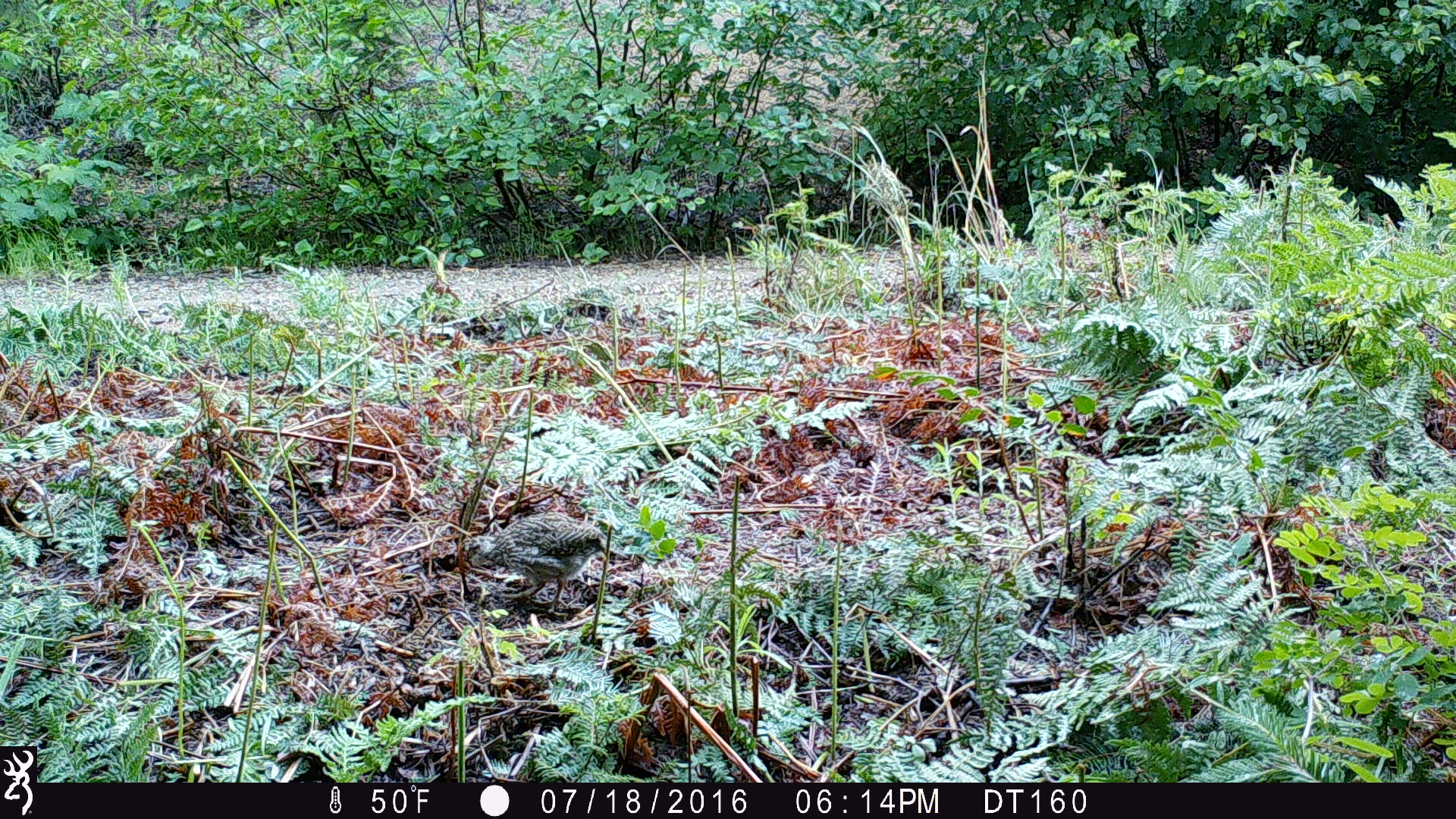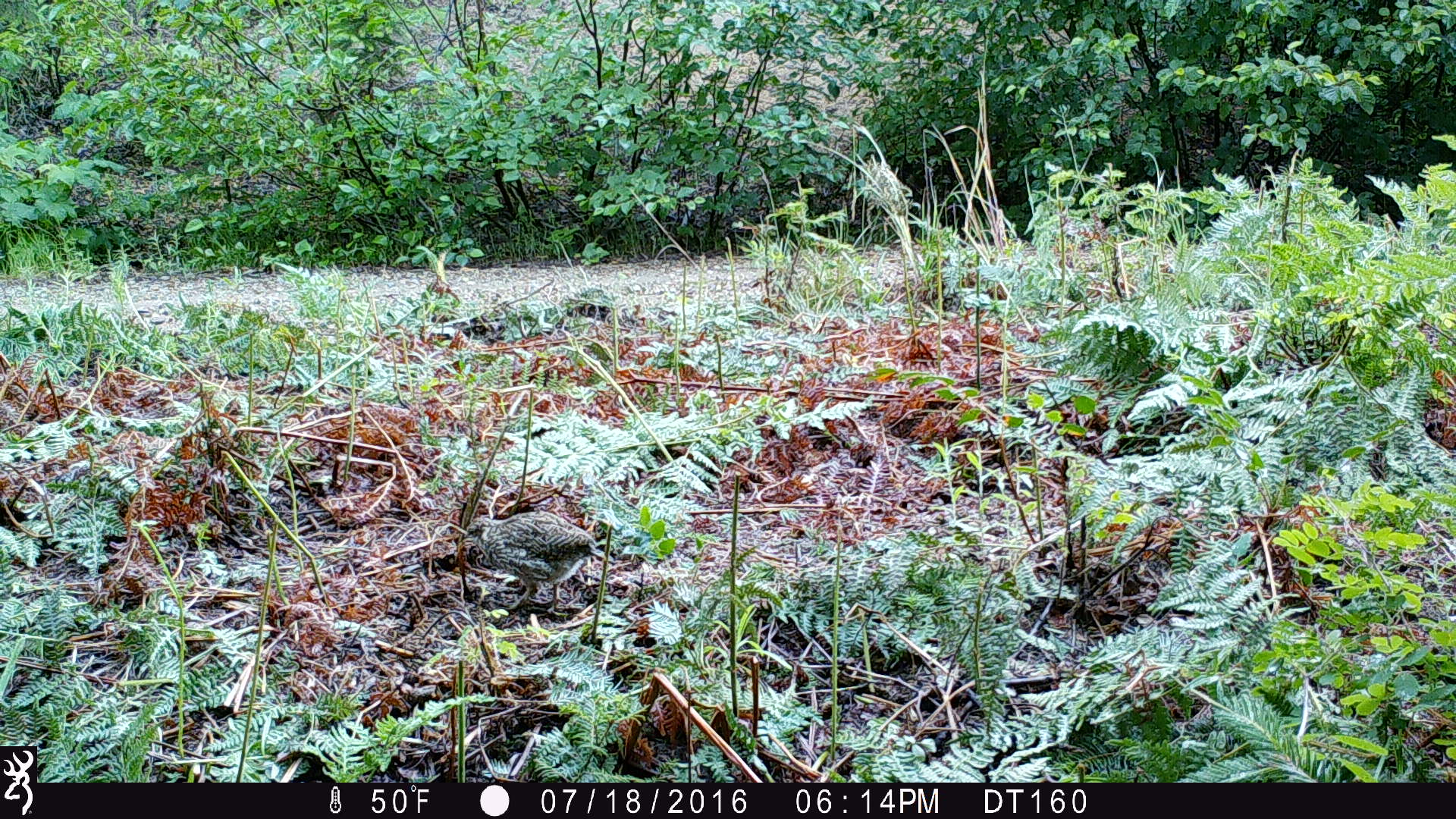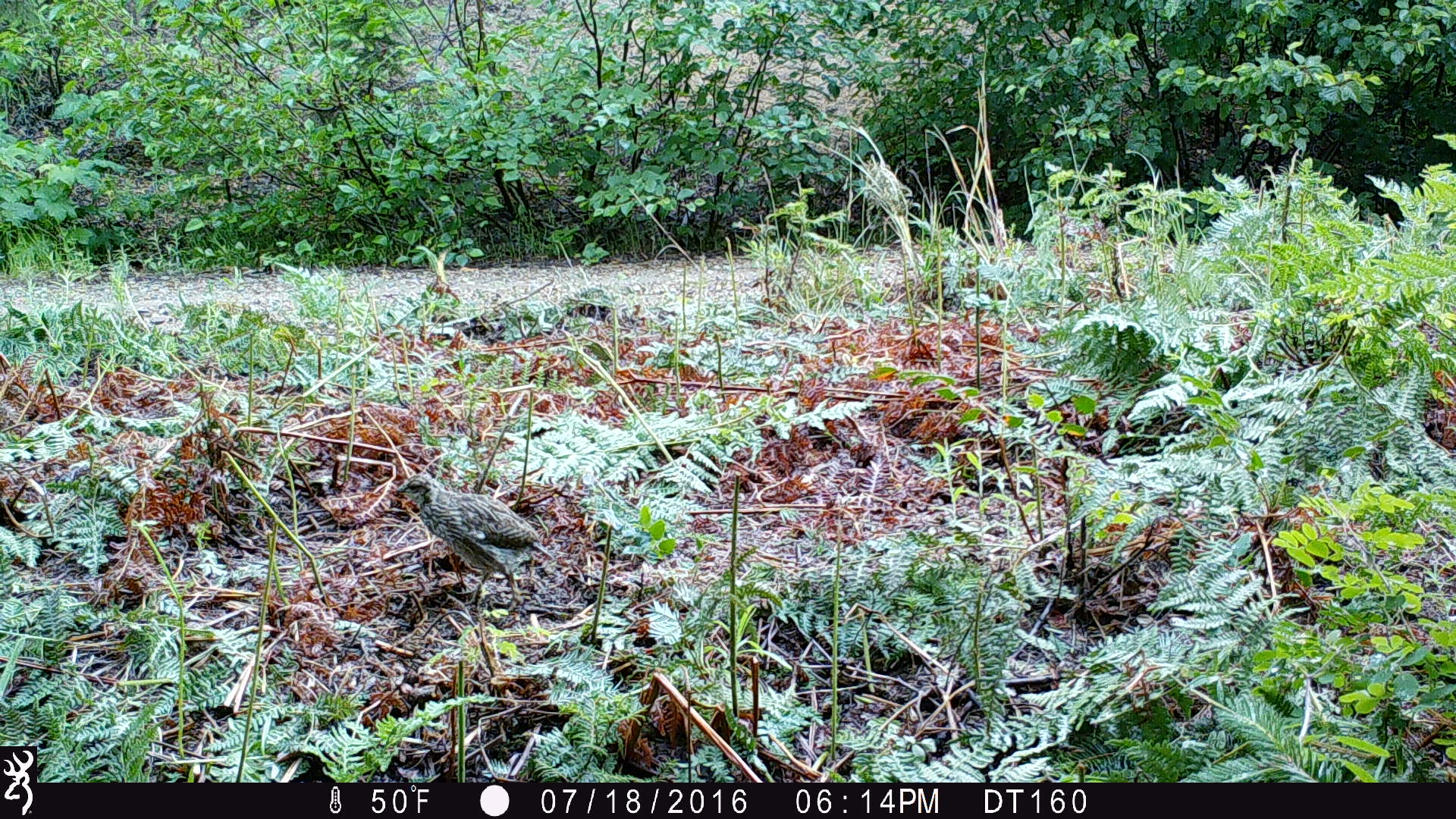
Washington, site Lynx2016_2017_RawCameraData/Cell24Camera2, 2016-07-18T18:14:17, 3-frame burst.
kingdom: Animalia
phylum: Chordata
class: Aves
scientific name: Aves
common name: birds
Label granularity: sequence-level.